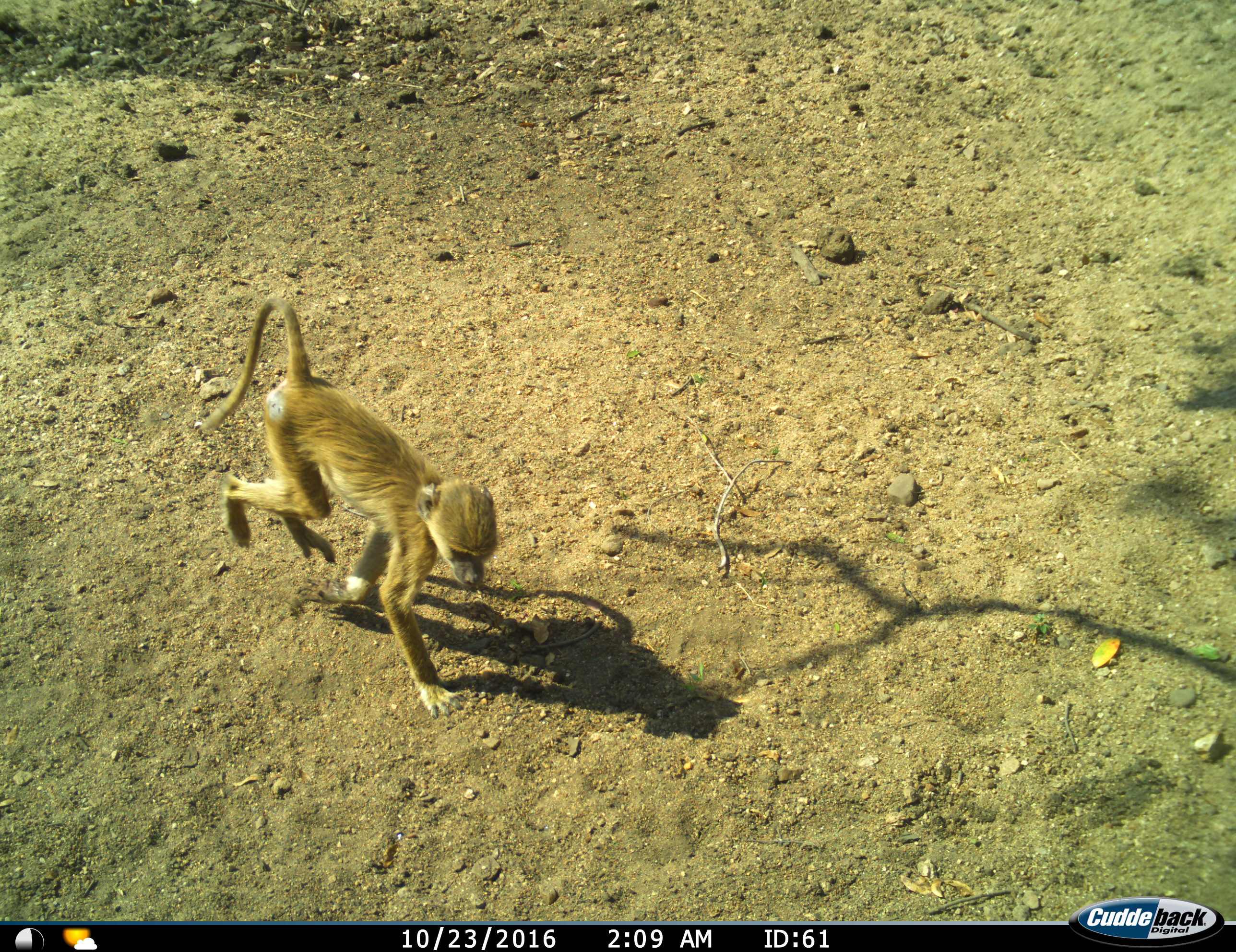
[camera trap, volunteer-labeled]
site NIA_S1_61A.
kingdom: Animalia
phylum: Chordata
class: Mammalia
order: Primates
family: Cercopithecidae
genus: Papio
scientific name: Papio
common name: baboon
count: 1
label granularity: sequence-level